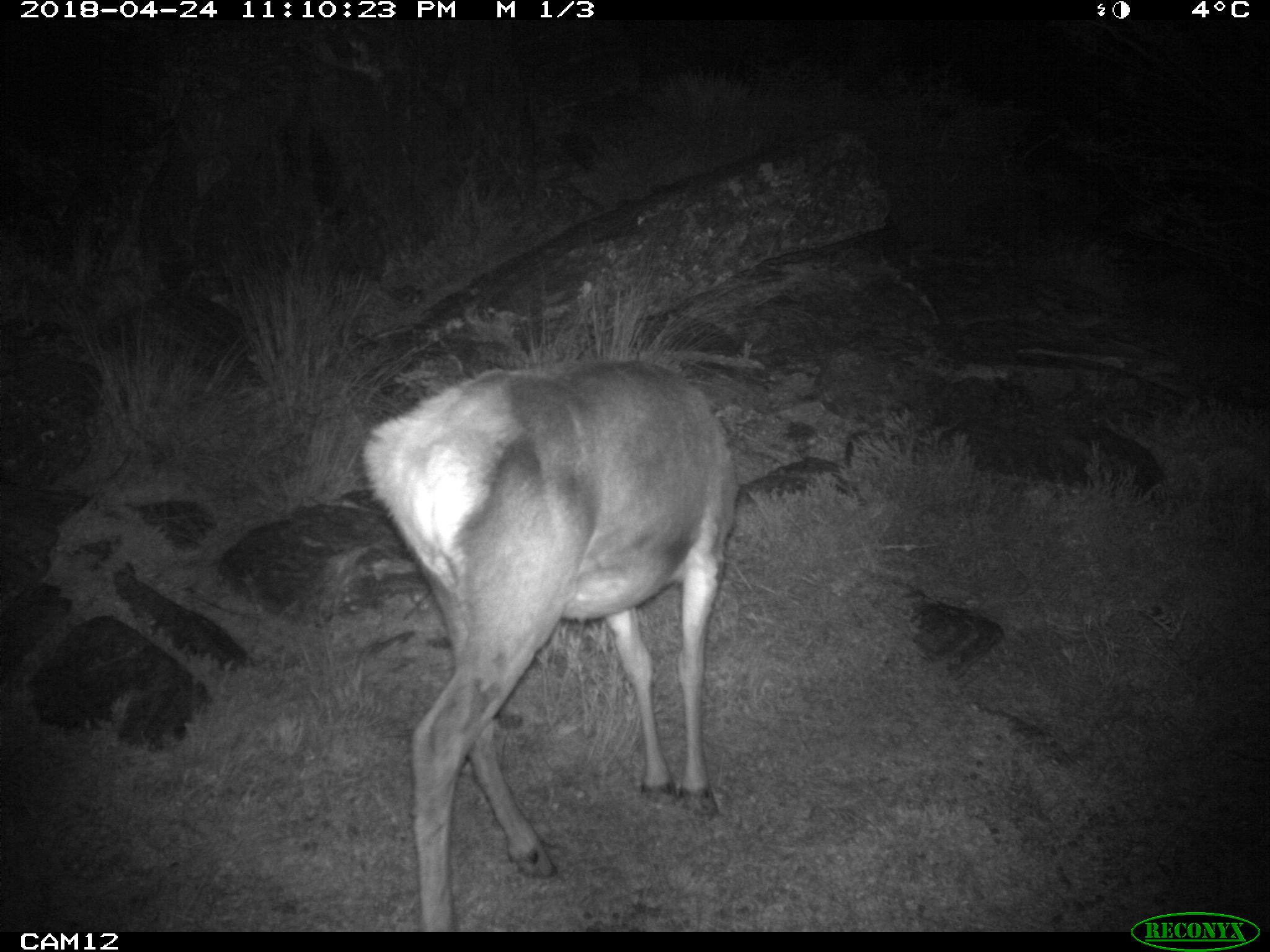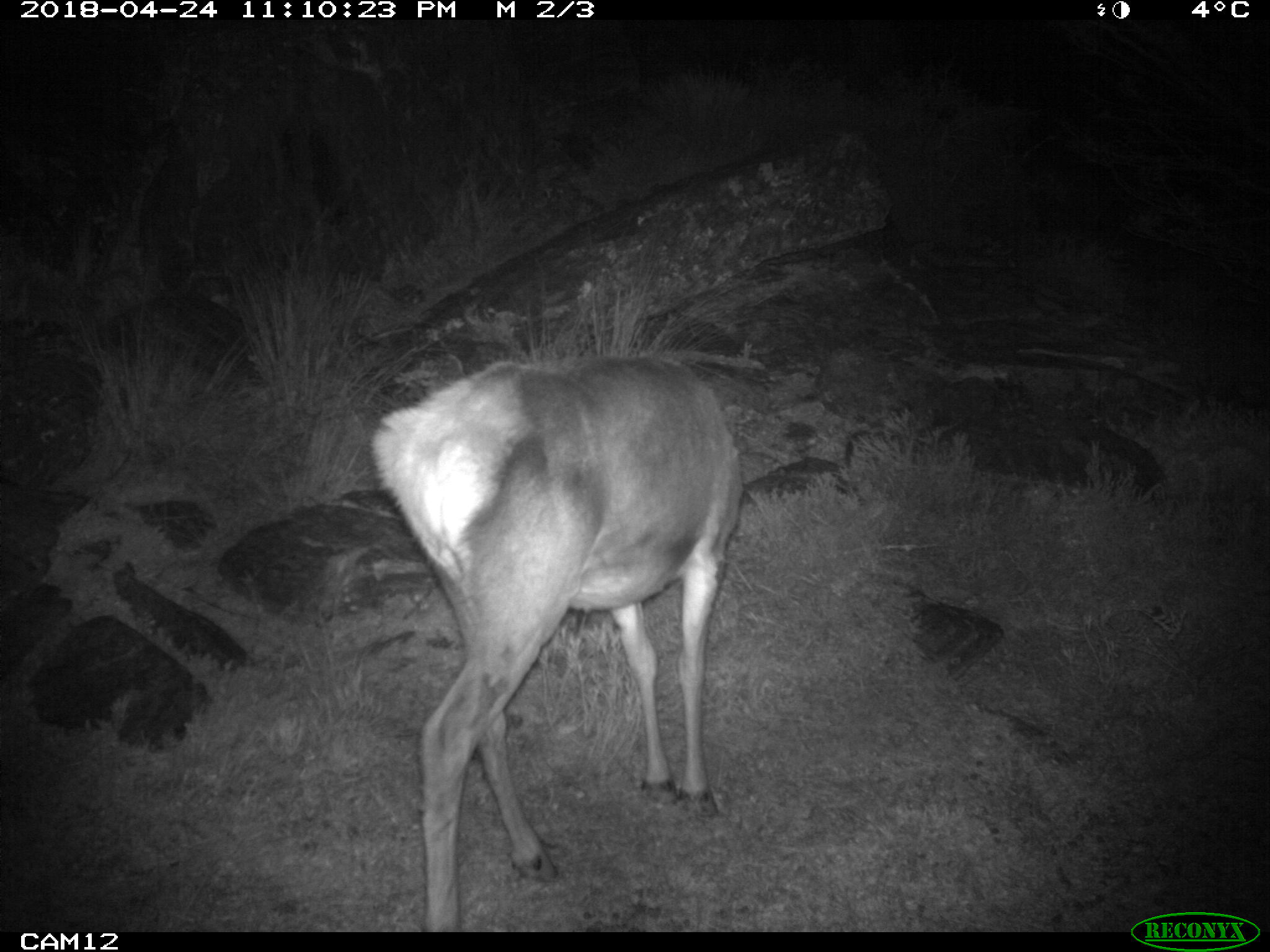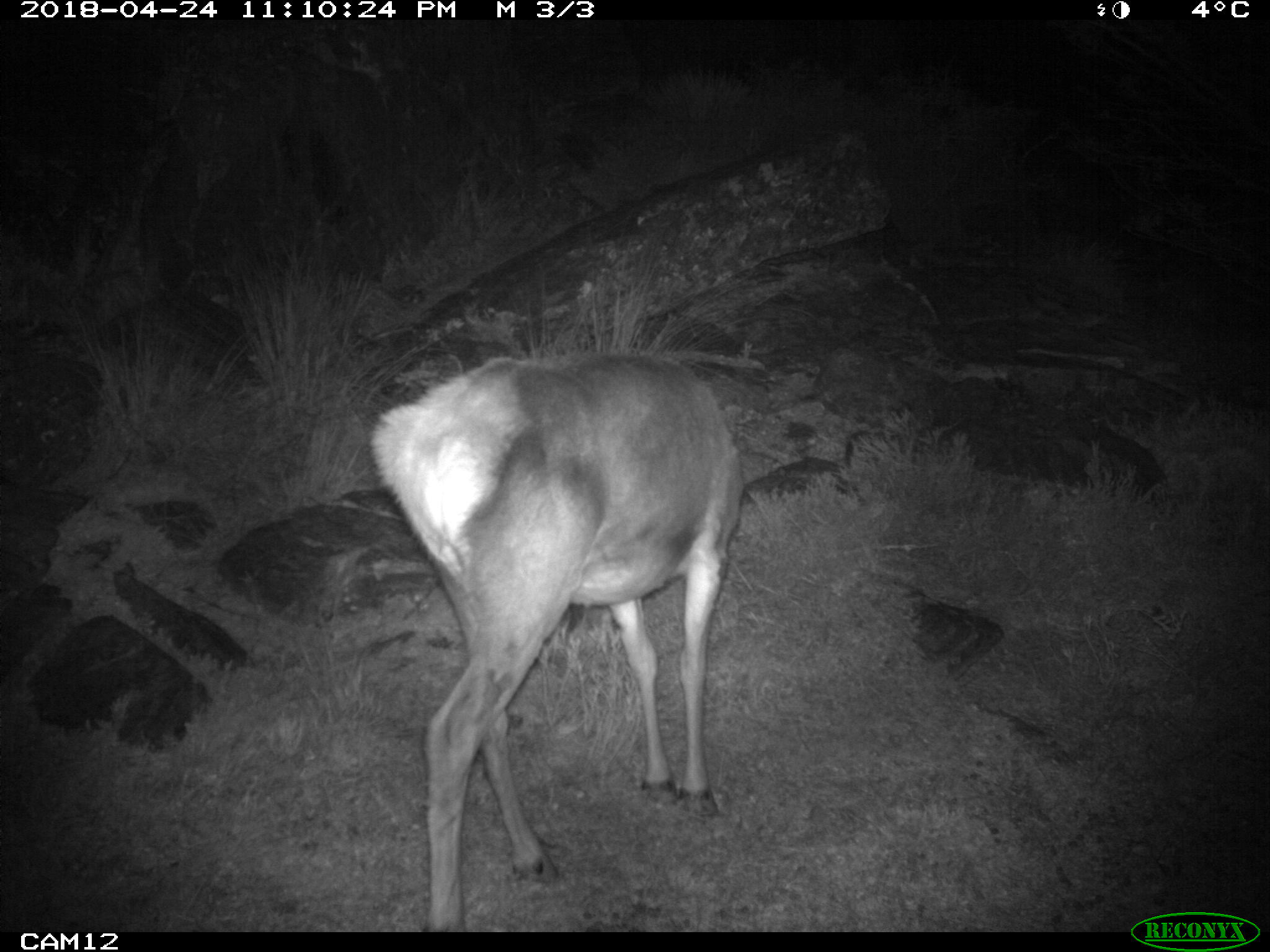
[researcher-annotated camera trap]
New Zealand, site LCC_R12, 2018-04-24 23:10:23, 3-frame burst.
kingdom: Animalia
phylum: Chordata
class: Mammalia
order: Artiodactyla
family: Cervidae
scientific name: Cervidae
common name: deer